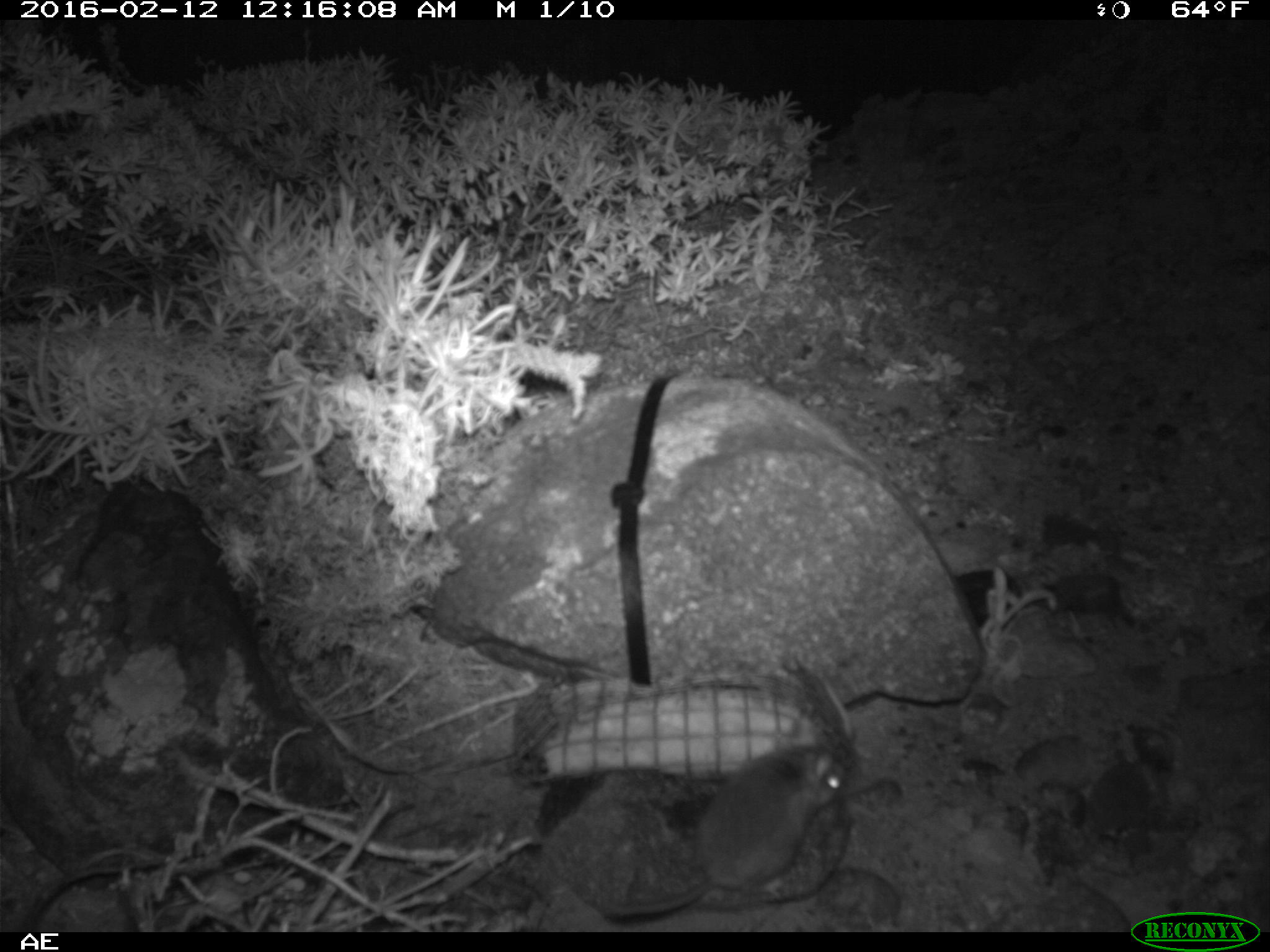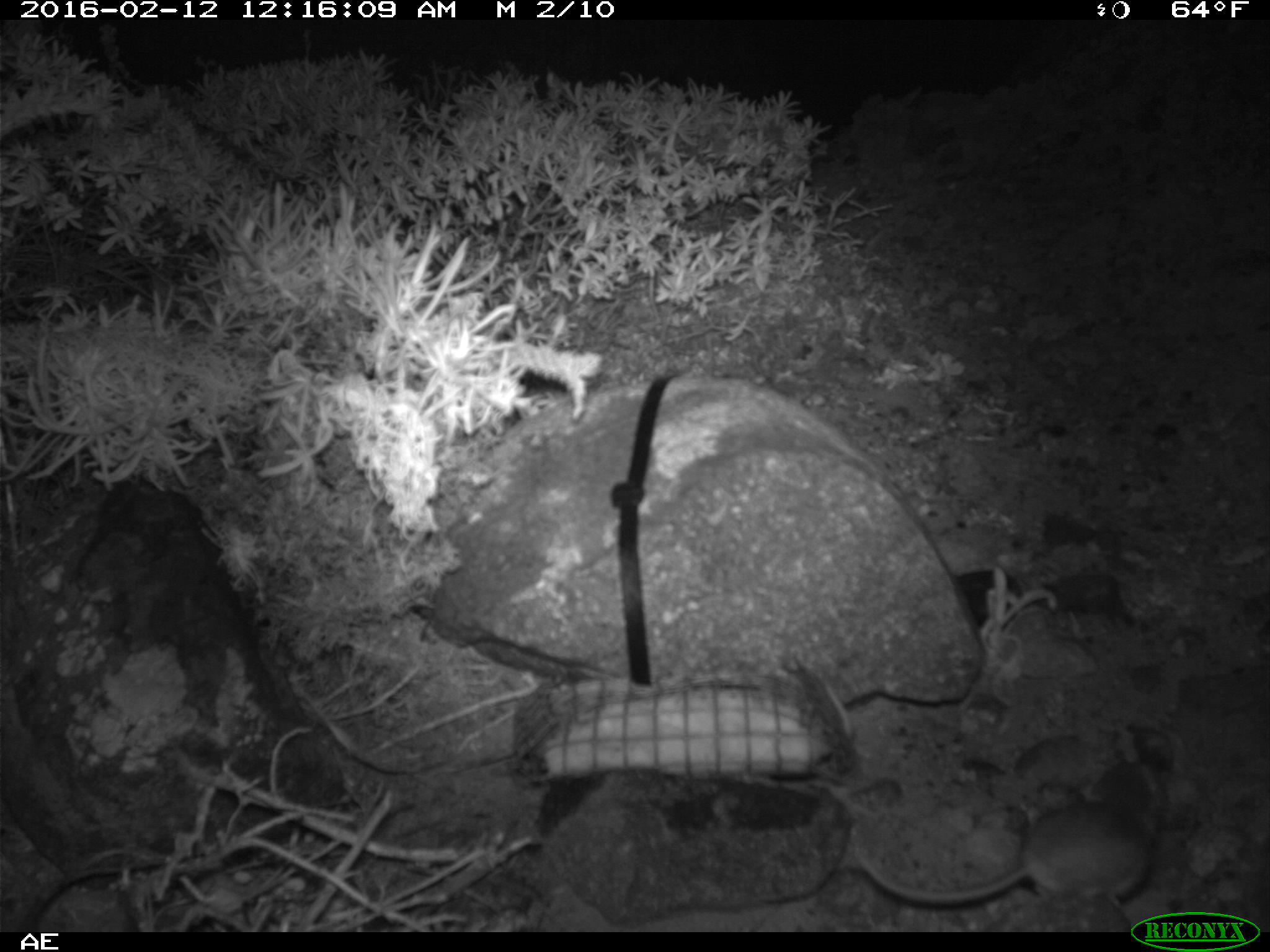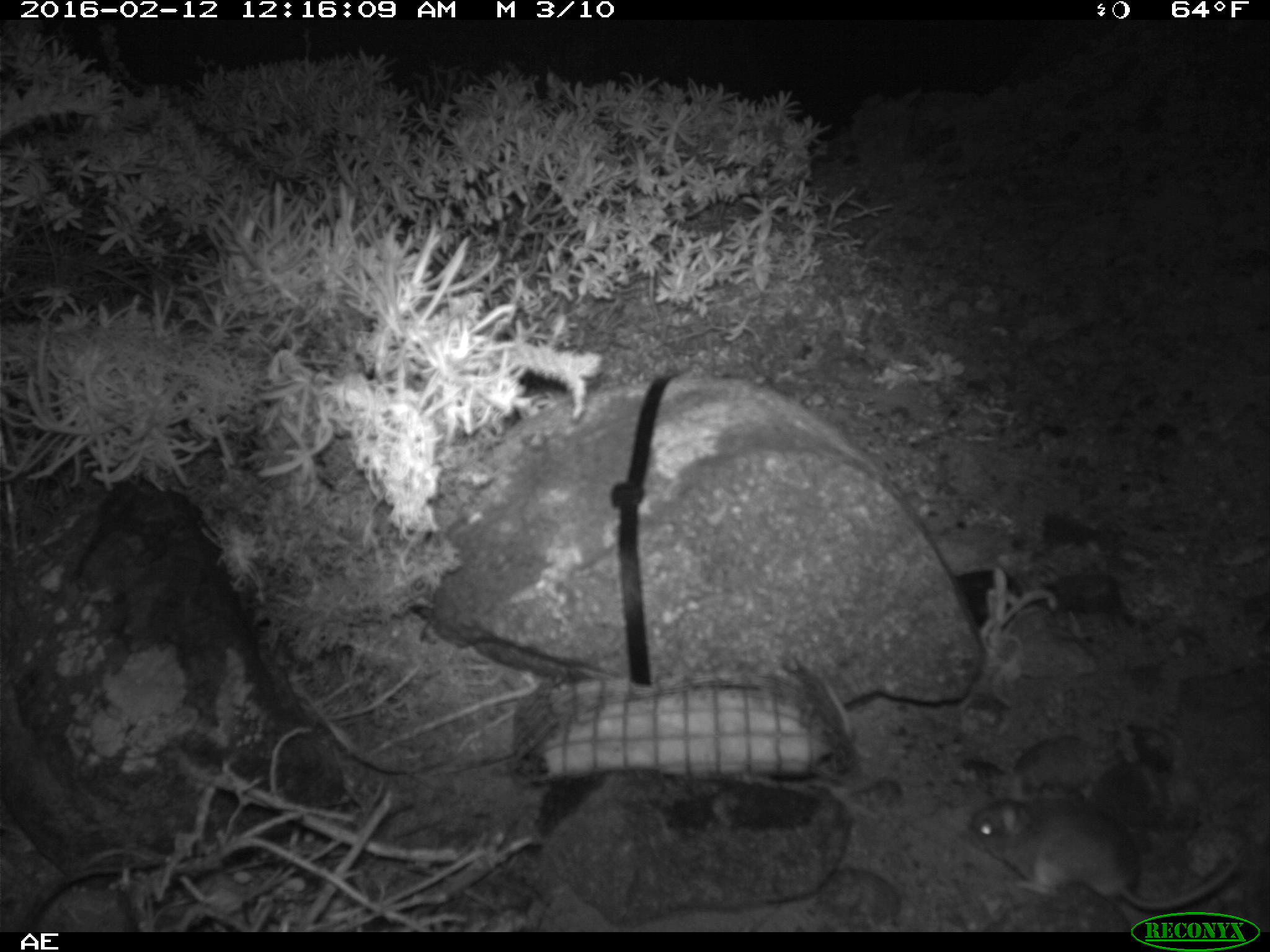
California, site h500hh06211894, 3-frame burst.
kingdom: Animalia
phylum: Chordata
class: Mammalia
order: Rodentia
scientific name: Rodentia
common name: rodent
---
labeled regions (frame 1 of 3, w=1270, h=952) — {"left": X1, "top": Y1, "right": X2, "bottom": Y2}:
rodent: {"left": 591, "top": 741, "right": 845, "bottom": 922}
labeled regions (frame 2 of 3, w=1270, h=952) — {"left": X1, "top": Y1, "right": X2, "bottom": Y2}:
rodent: {"left": 852, "top": 798, "right": 1157, "bottom": 904}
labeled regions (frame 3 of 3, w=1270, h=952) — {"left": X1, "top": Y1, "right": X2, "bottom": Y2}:
rodent: {"left": 967, "top": 774, "right": 1248, "bottom": 912}